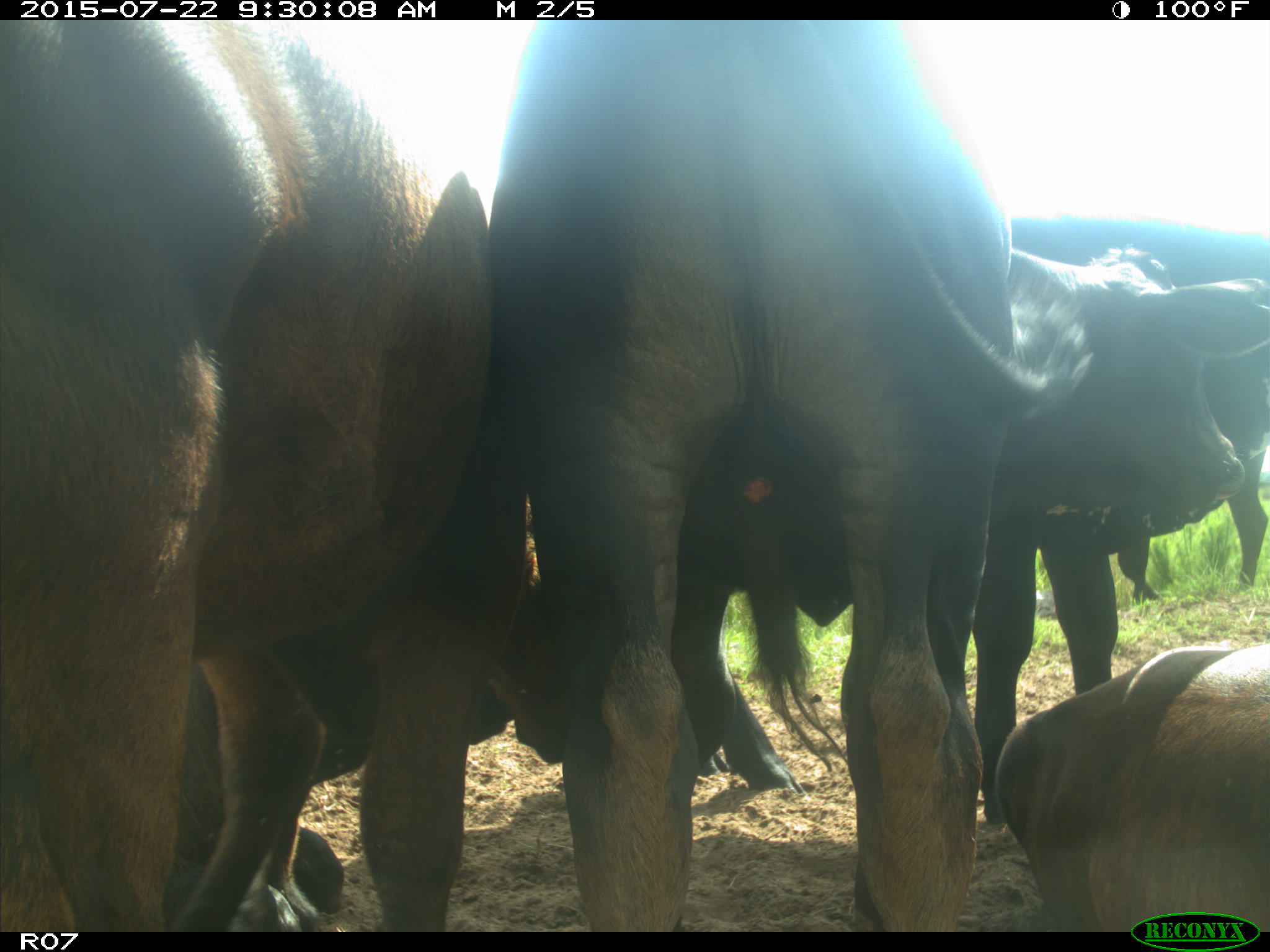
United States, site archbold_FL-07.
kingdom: Animalia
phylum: Chordata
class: Mammalia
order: Artiodactyla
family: Bovidae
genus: Bos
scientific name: Bos taurus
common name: domestic cow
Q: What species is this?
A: Bos taurus (domestic cow).